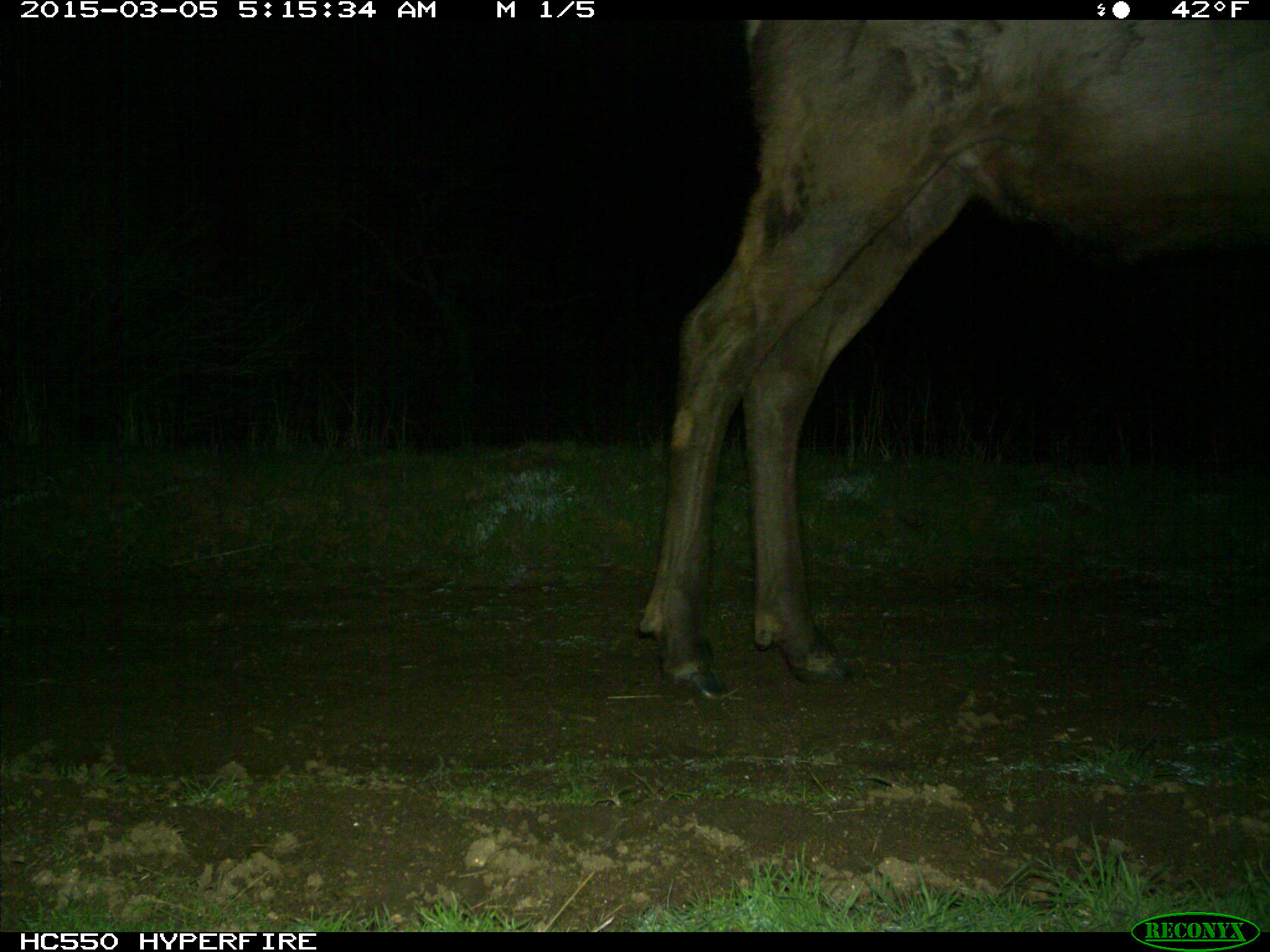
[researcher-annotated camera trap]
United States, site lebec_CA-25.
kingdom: Animalia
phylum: Chordata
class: Mammalia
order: Artiodactyla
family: Cervidae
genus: Cervus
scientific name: Cervus canadensis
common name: elk